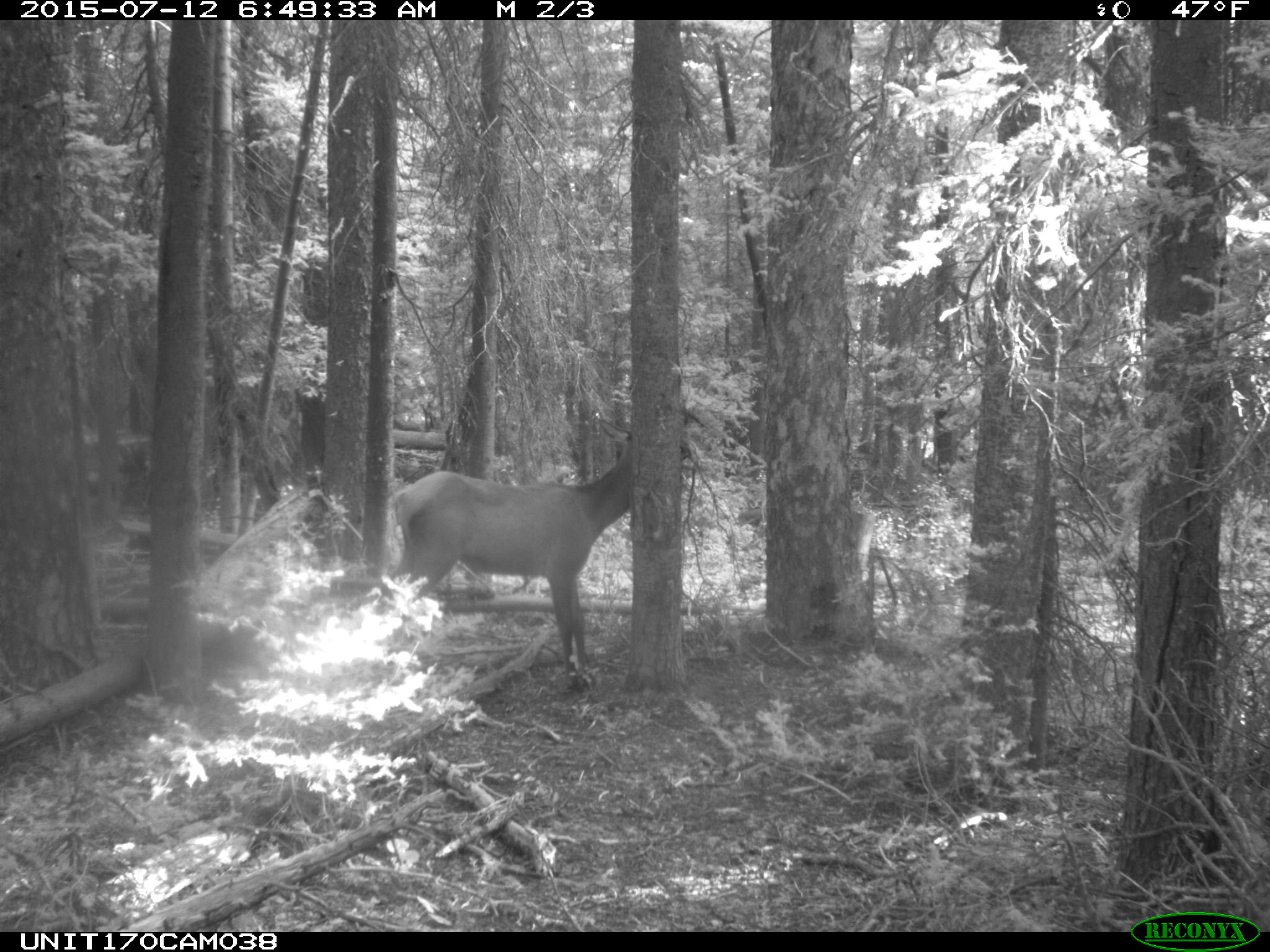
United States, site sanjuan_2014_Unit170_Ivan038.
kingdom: Animalia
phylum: Chordata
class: Mammalia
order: Artiodactyla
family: Cervidae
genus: Cervus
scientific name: Cervus elaphus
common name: red deer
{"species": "Cervus elaphus (red deer)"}